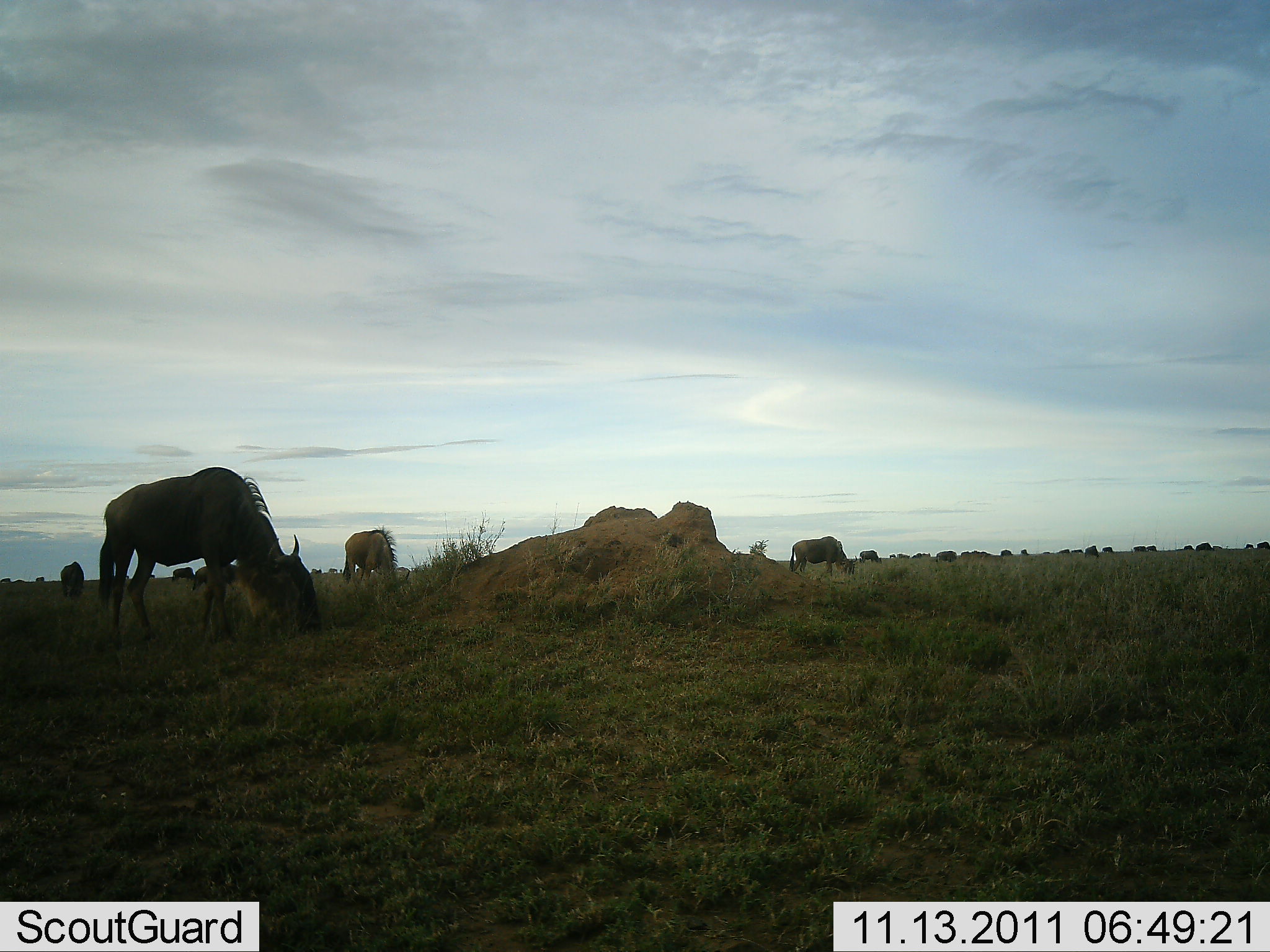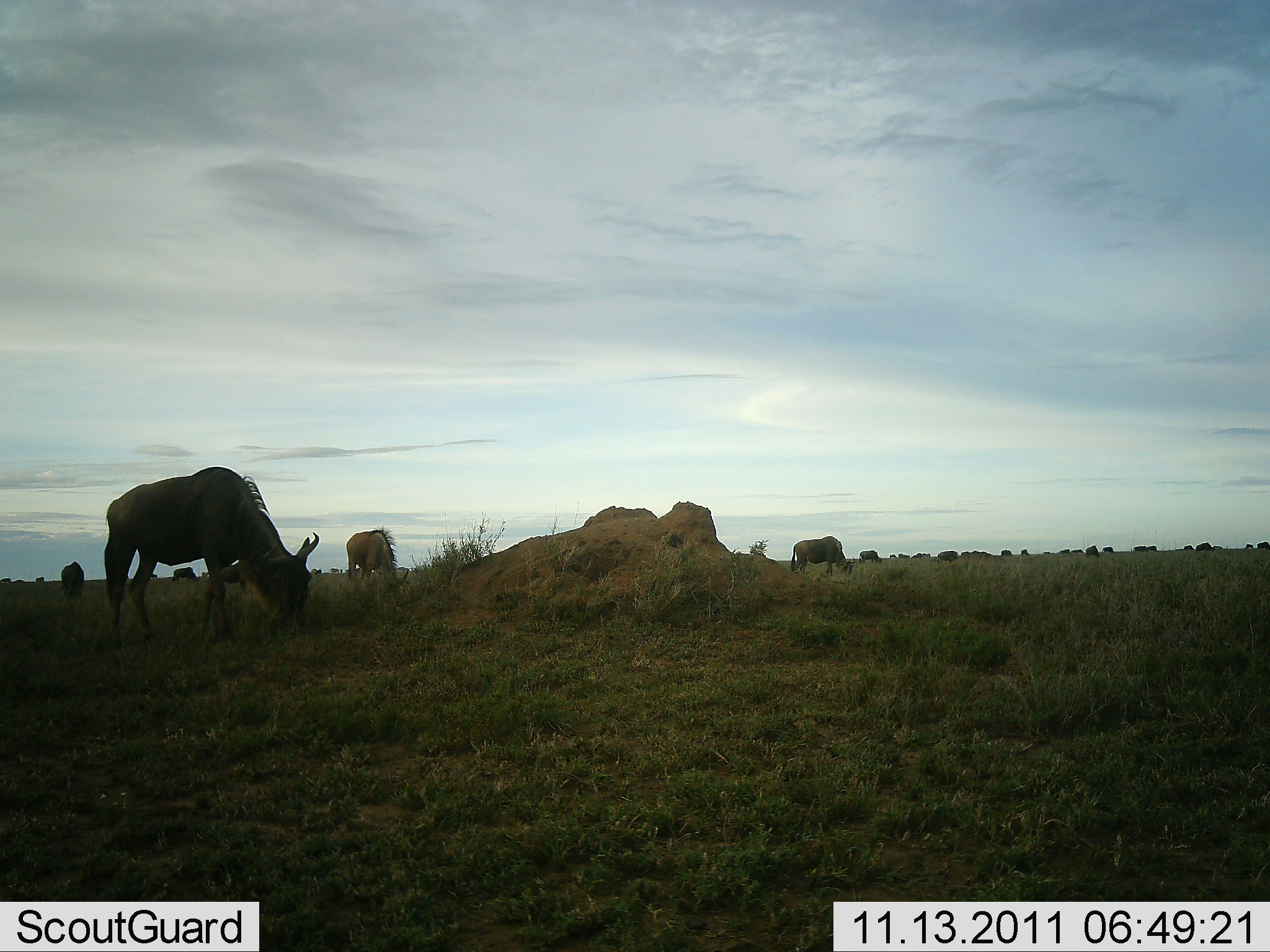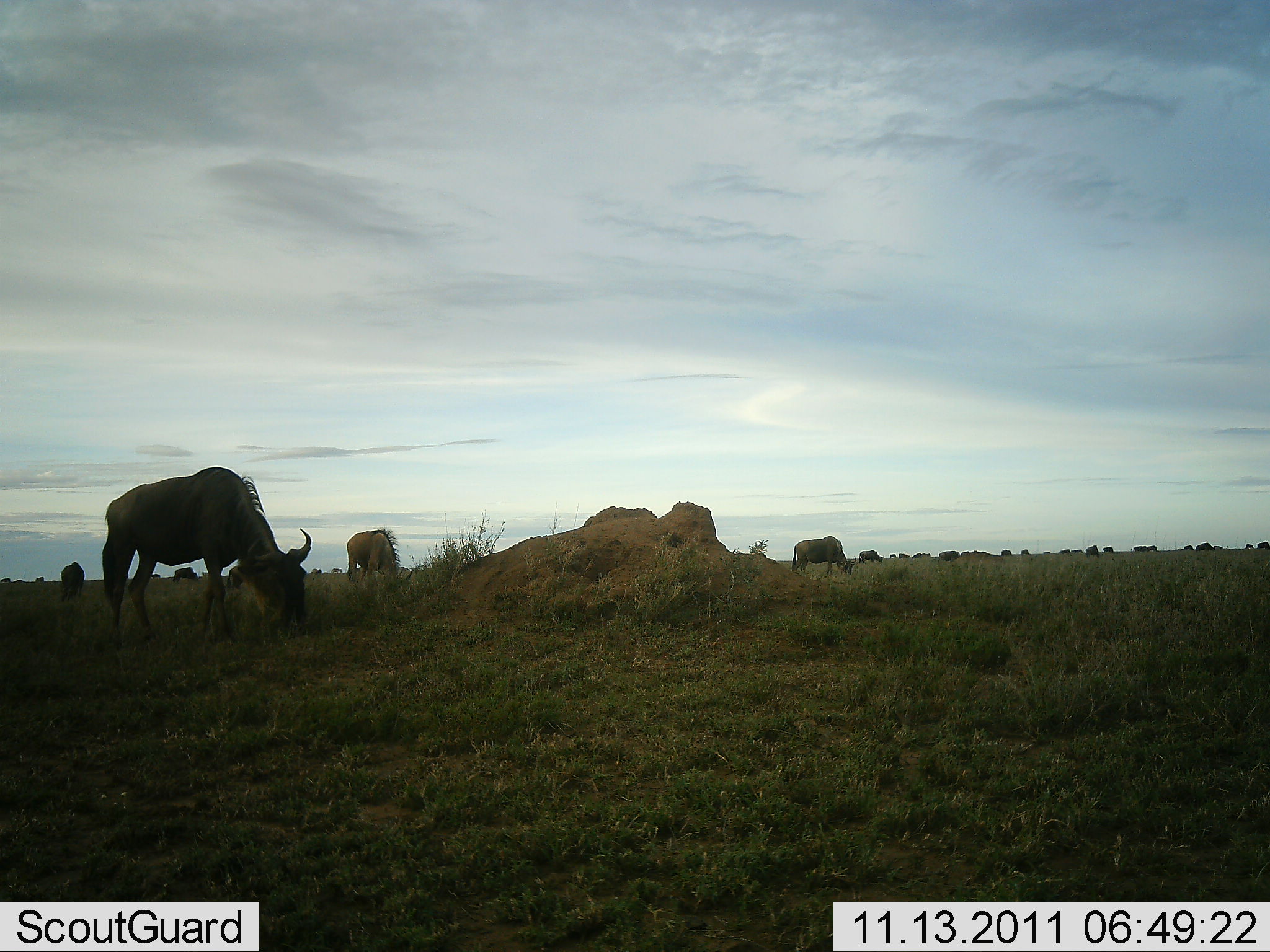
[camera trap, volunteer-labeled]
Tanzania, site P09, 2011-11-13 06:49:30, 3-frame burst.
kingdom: Animalia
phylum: Chordata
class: Mammalia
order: Artiodactyla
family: Bovidae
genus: Connochaetes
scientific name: Connochaetes taurinus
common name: blue wildebeest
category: wildebeest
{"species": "wildebeest (blue wildebeest) (Connochaetes taurinus)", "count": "11-50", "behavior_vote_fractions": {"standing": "27%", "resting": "0%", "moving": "9%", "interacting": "0%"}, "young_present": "0%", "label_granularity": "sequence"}